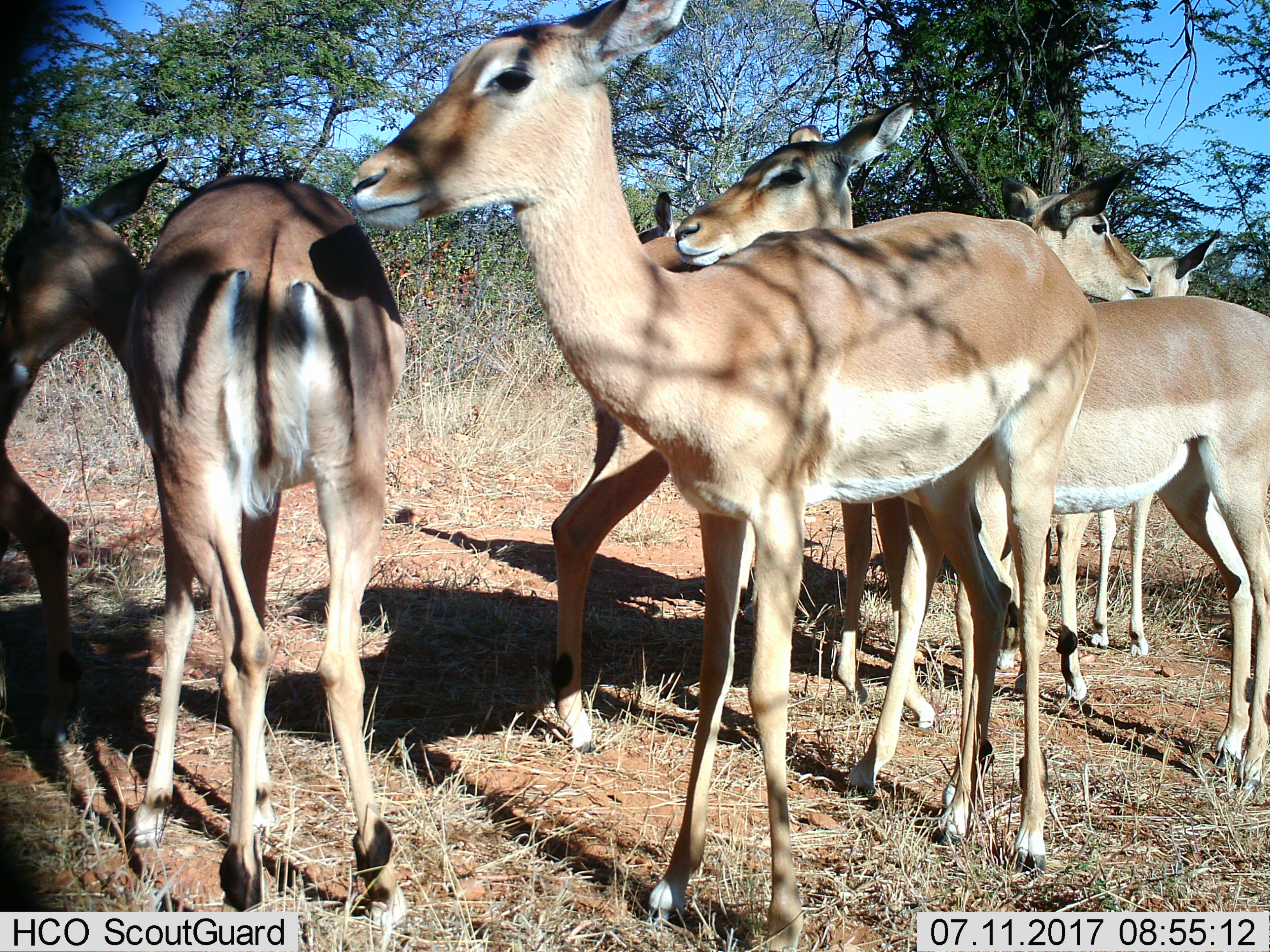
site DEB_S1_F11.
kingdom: Animalia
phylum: Chordata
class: Mammalia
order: Artiodactyla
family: Bovidae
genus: Aepyceros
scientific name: Aepyceros melampus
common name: impala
Impala (Aepyceros melampus), count 7. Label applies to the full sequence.